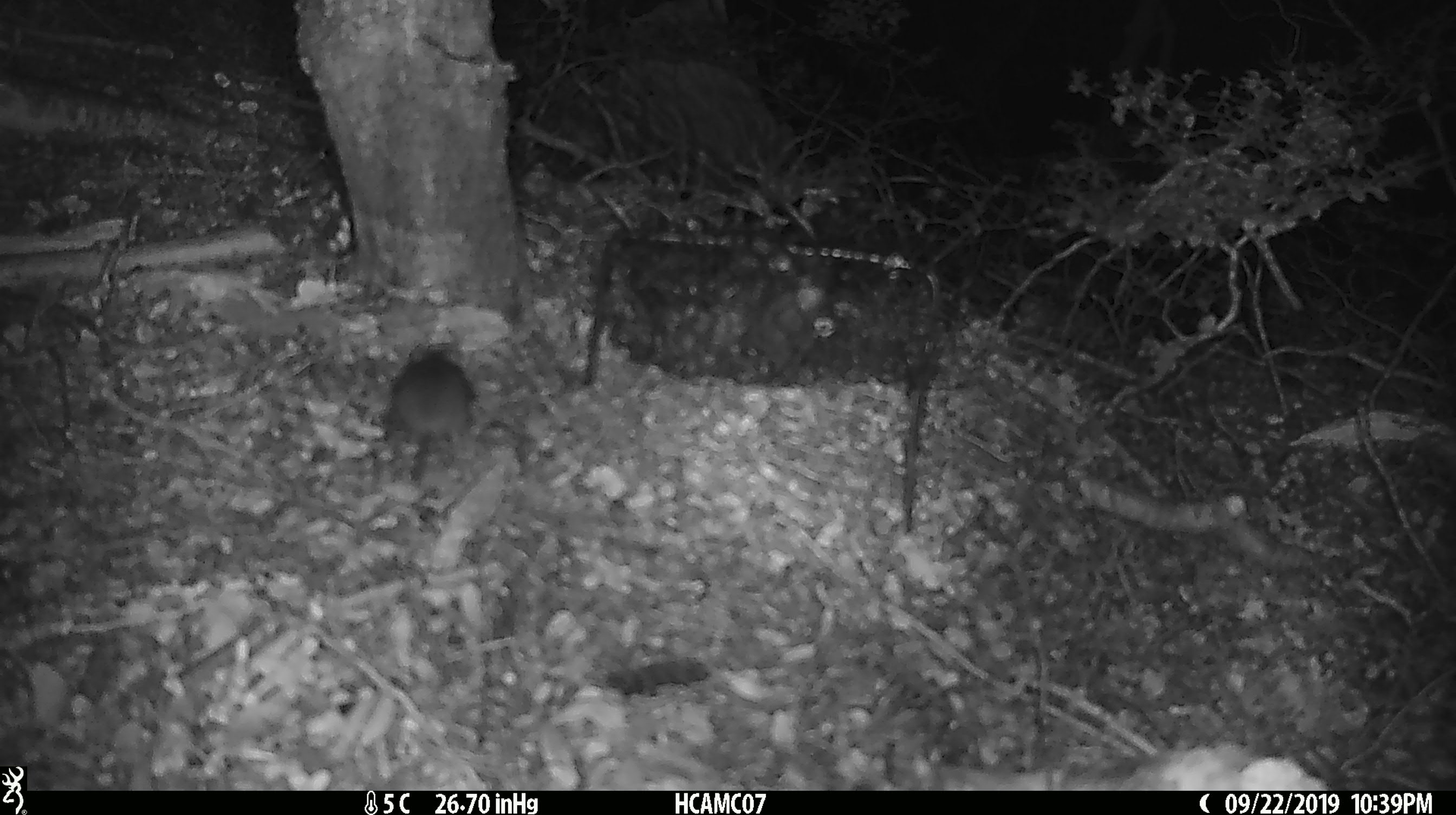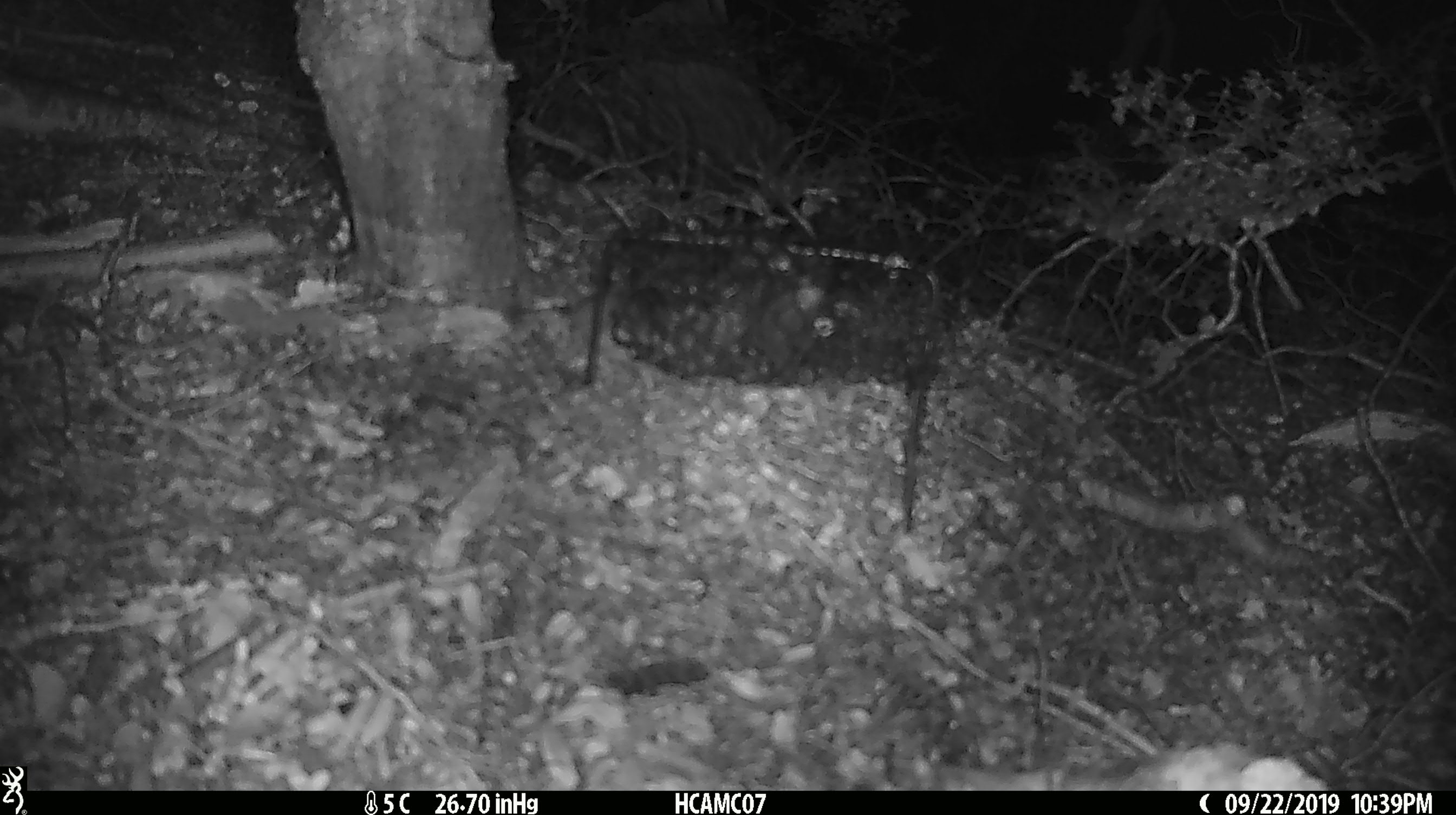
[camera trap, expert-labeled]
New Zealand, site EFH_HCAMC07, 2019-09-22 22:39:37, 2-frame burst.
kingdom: Animalia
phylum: Chordata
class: Mammalia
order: Rodentia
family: Muridae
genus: Mus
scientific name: Mus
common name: mouse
Mouse (Mus).